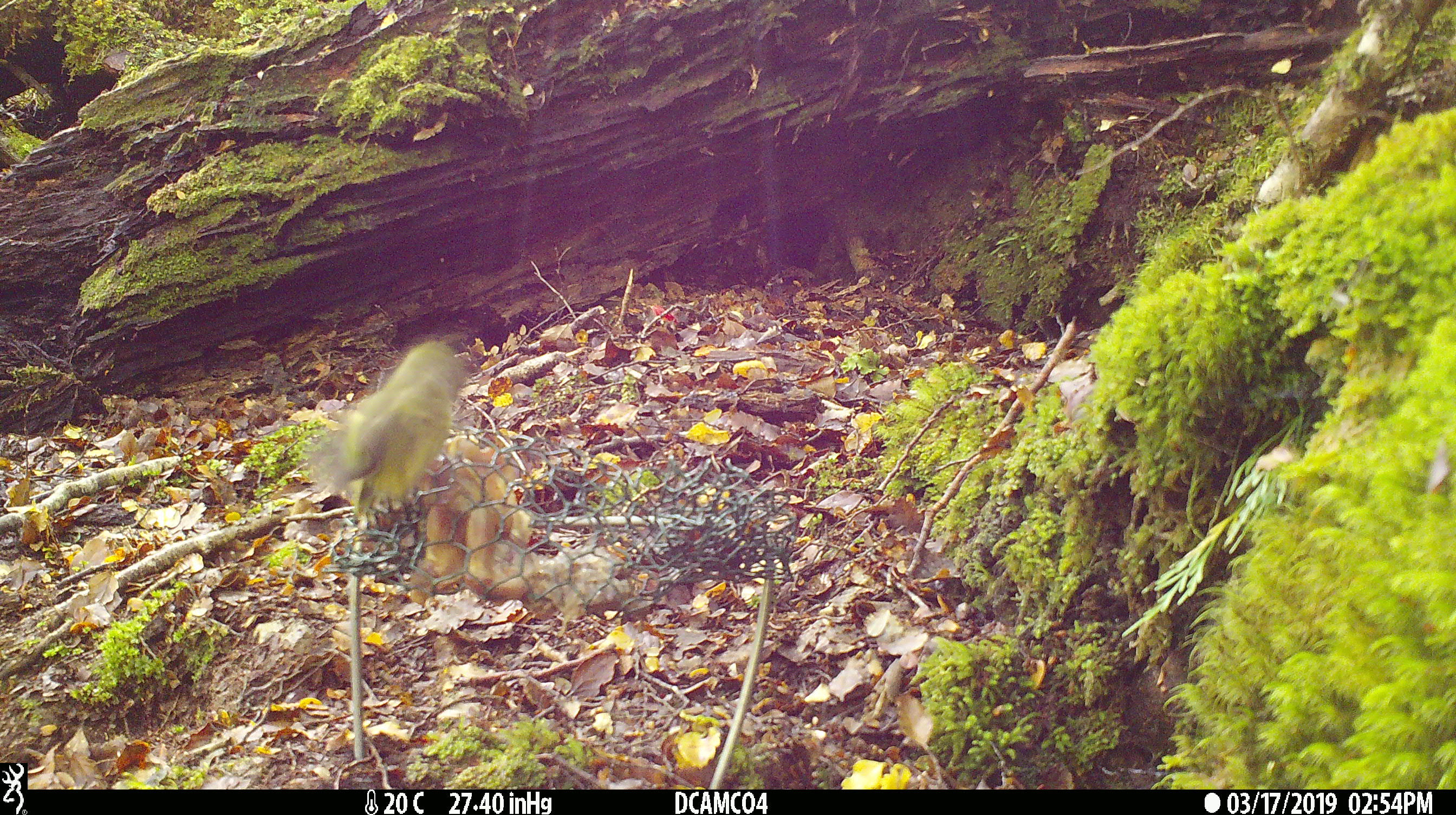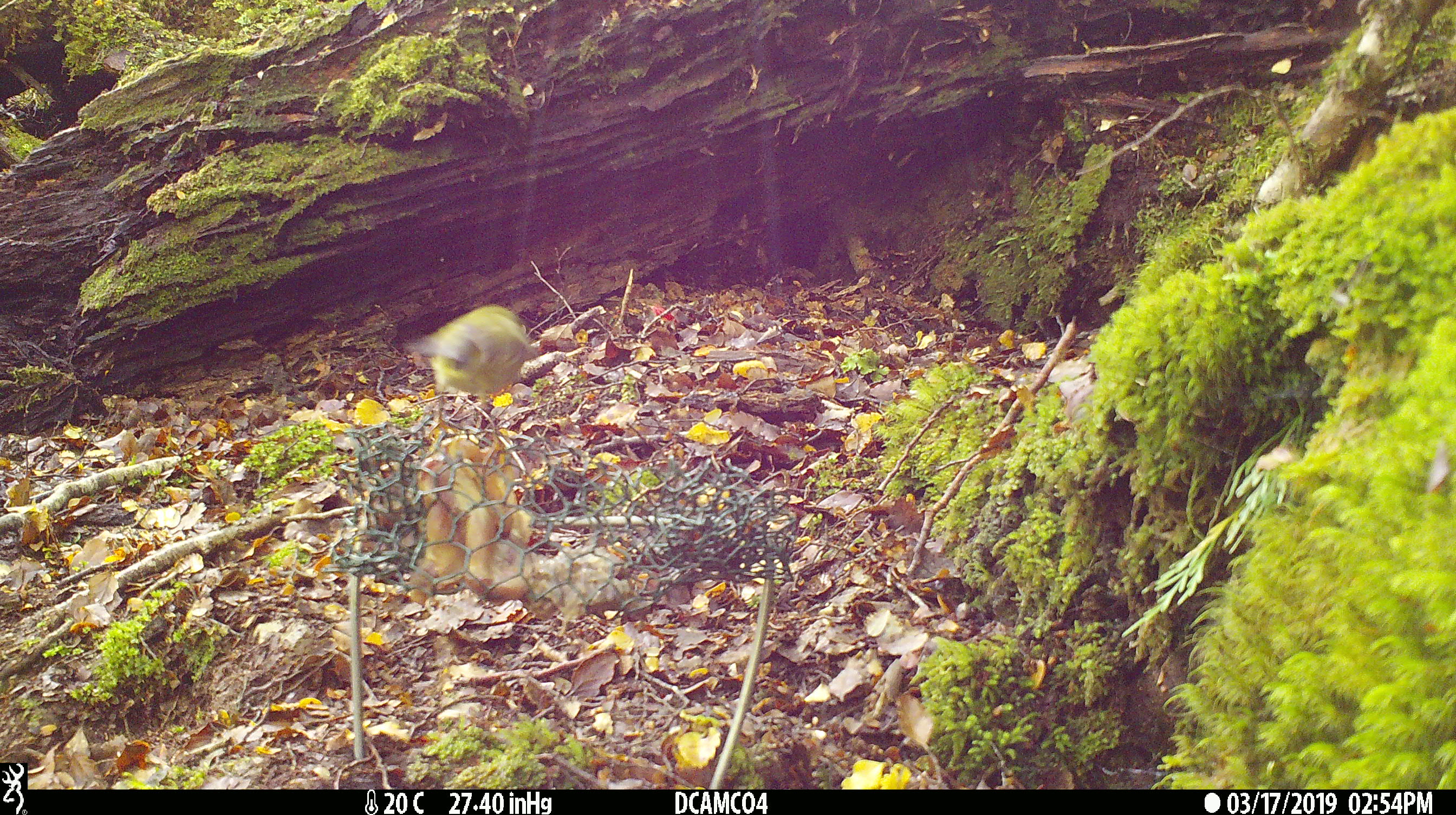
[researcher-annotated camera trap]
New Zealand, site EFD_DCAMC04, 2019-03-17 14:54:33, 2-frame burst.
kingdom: Animalia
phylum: Chordata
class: Aves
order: Passeriformes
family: Acanthisittidae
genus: Acanthisitta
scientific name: Acanthisitta chloris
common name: rifleman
Rifleman (Acanthisitta chloris).